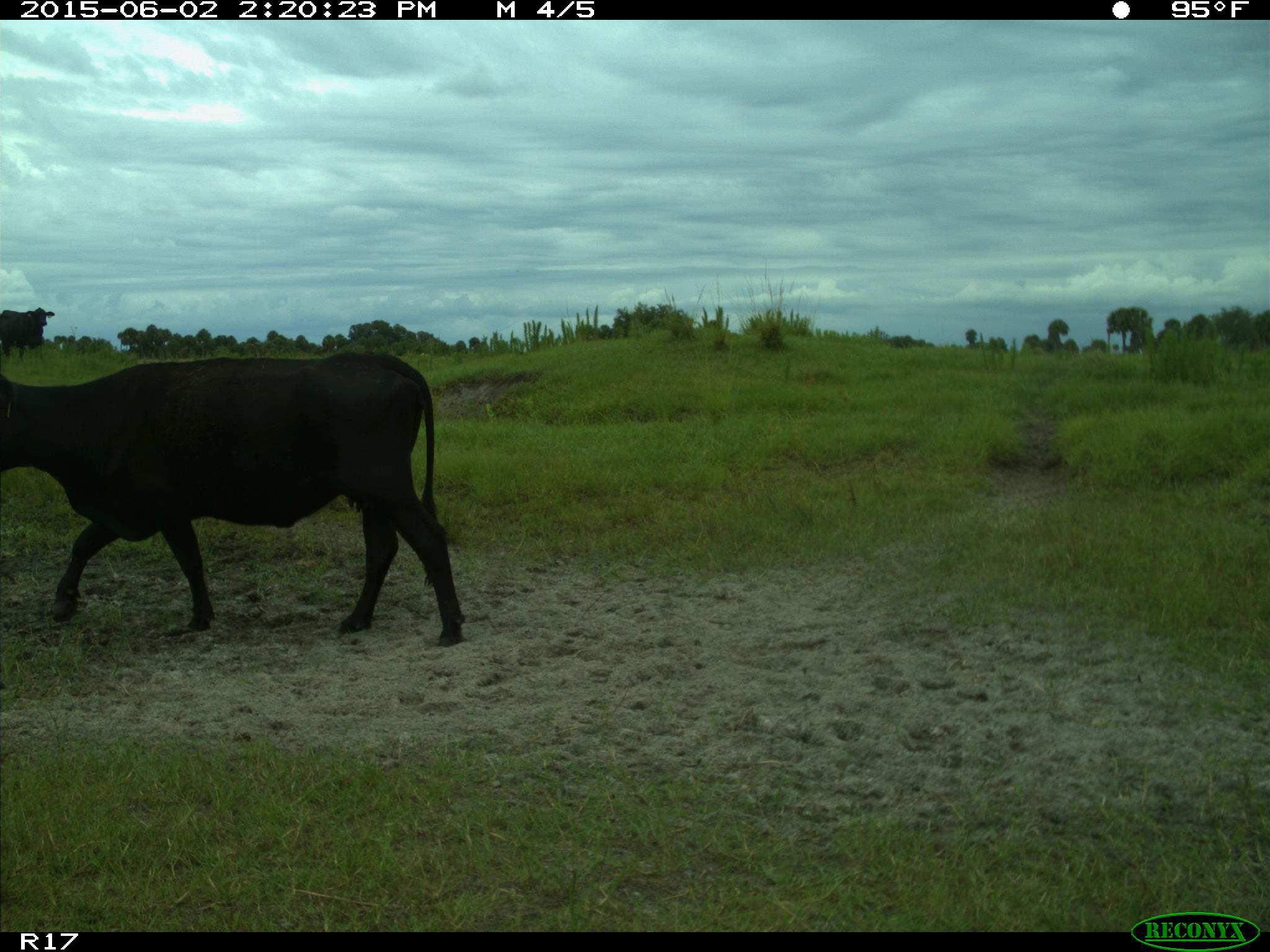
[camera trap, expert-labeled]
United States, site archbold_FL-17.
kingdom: Animalia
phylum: Chordata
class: Mammalia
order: Artiodactyla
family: Bovidae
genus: Bos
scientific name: Bos taurus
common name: domestic cow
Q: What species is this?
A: Bos taurus (domestic cow).